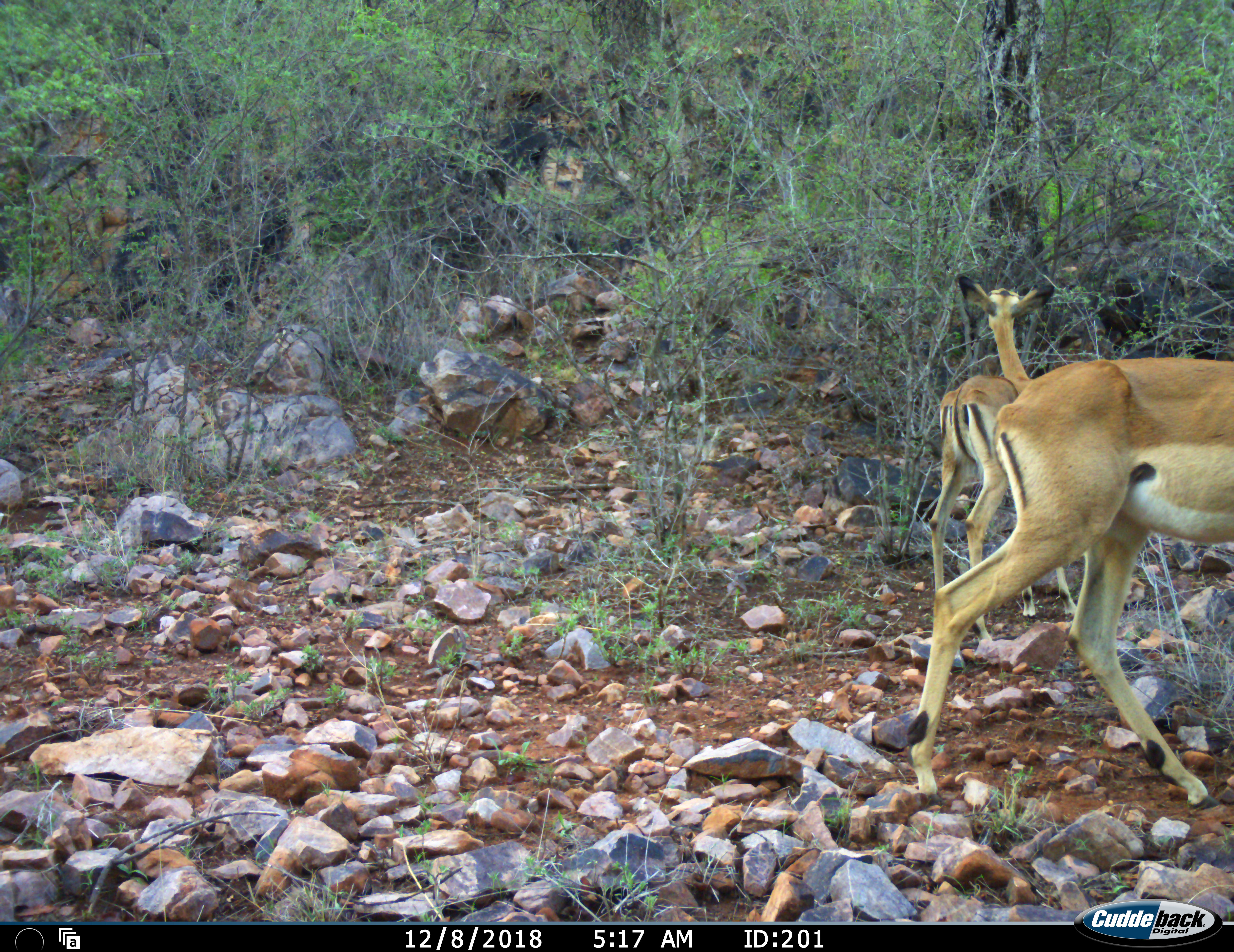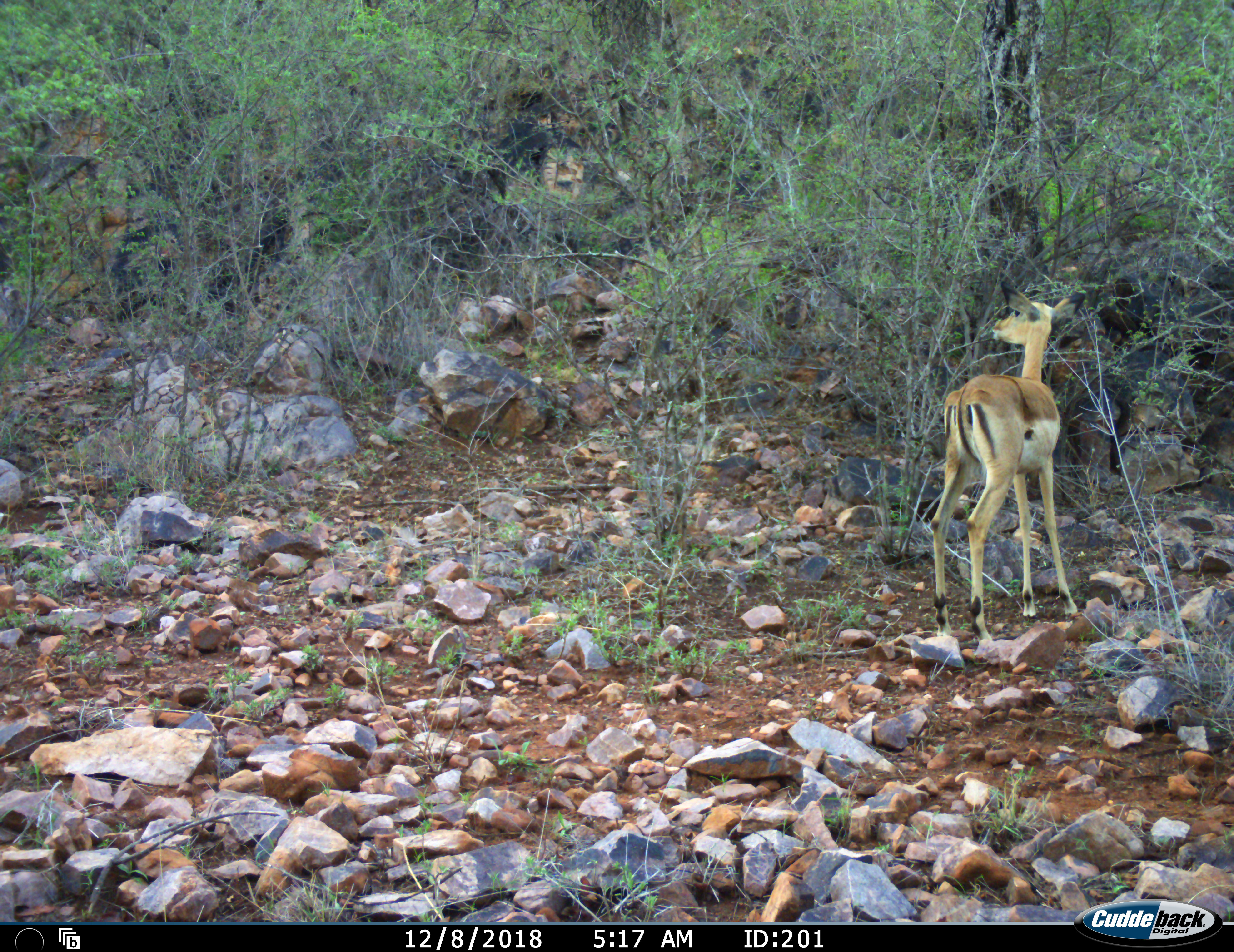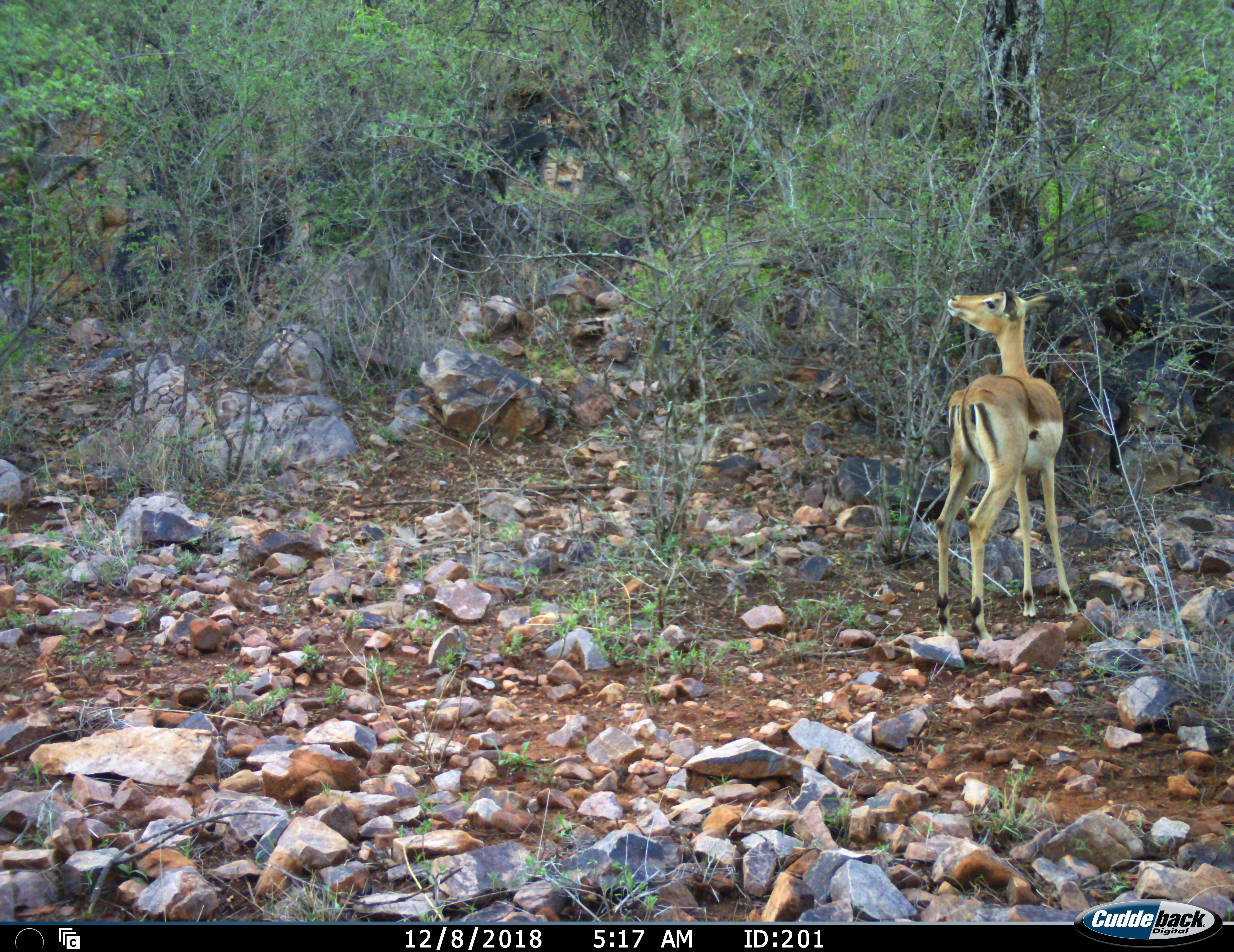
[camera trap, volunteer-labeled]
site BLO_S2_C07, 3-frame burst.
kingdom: Animalia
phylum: Chordata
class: Mammalia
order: Artiodactyla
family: Bovidae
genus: Aepyceros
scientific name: Aepyceros melampus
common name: impala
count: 2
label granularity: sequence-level